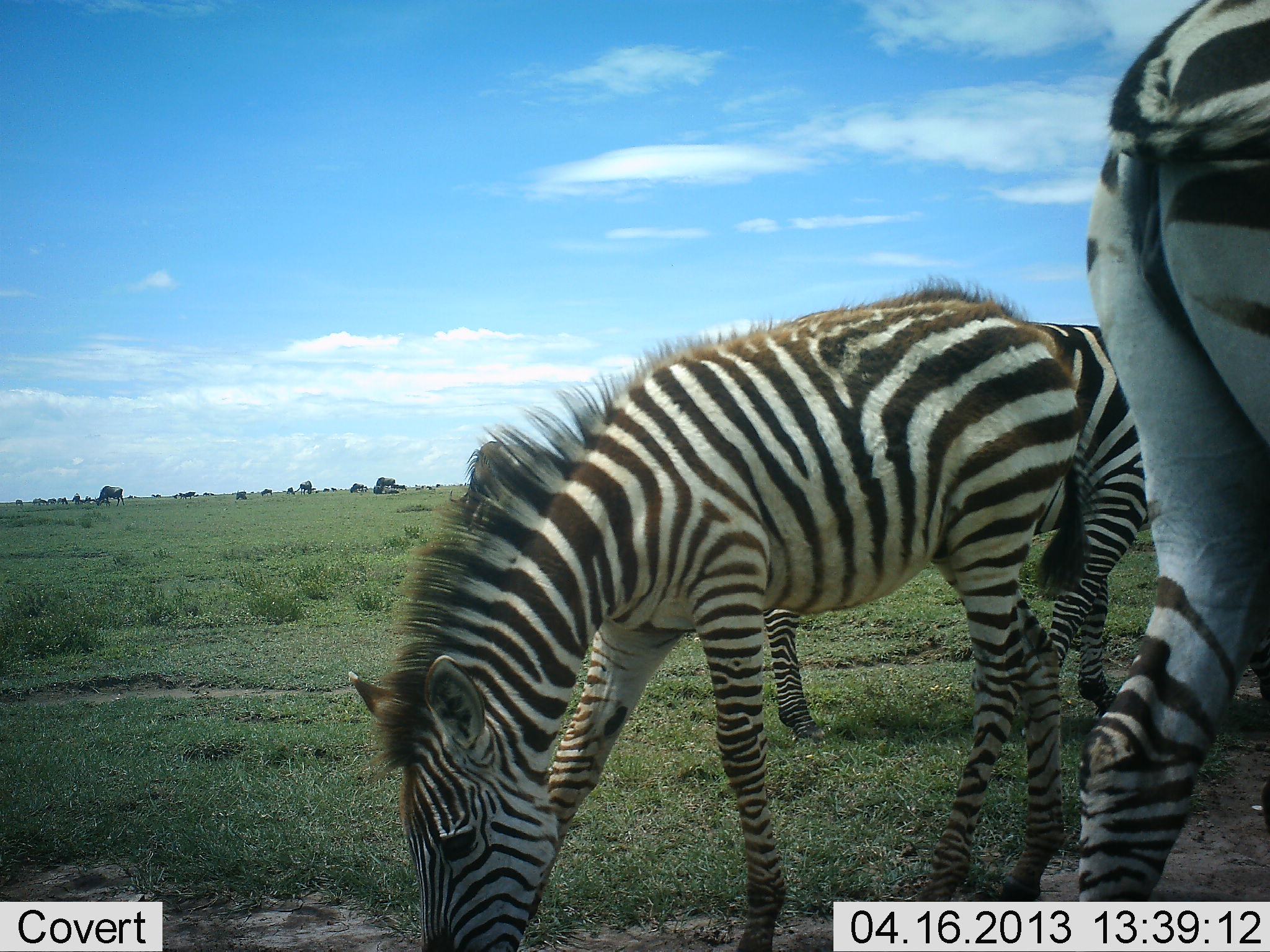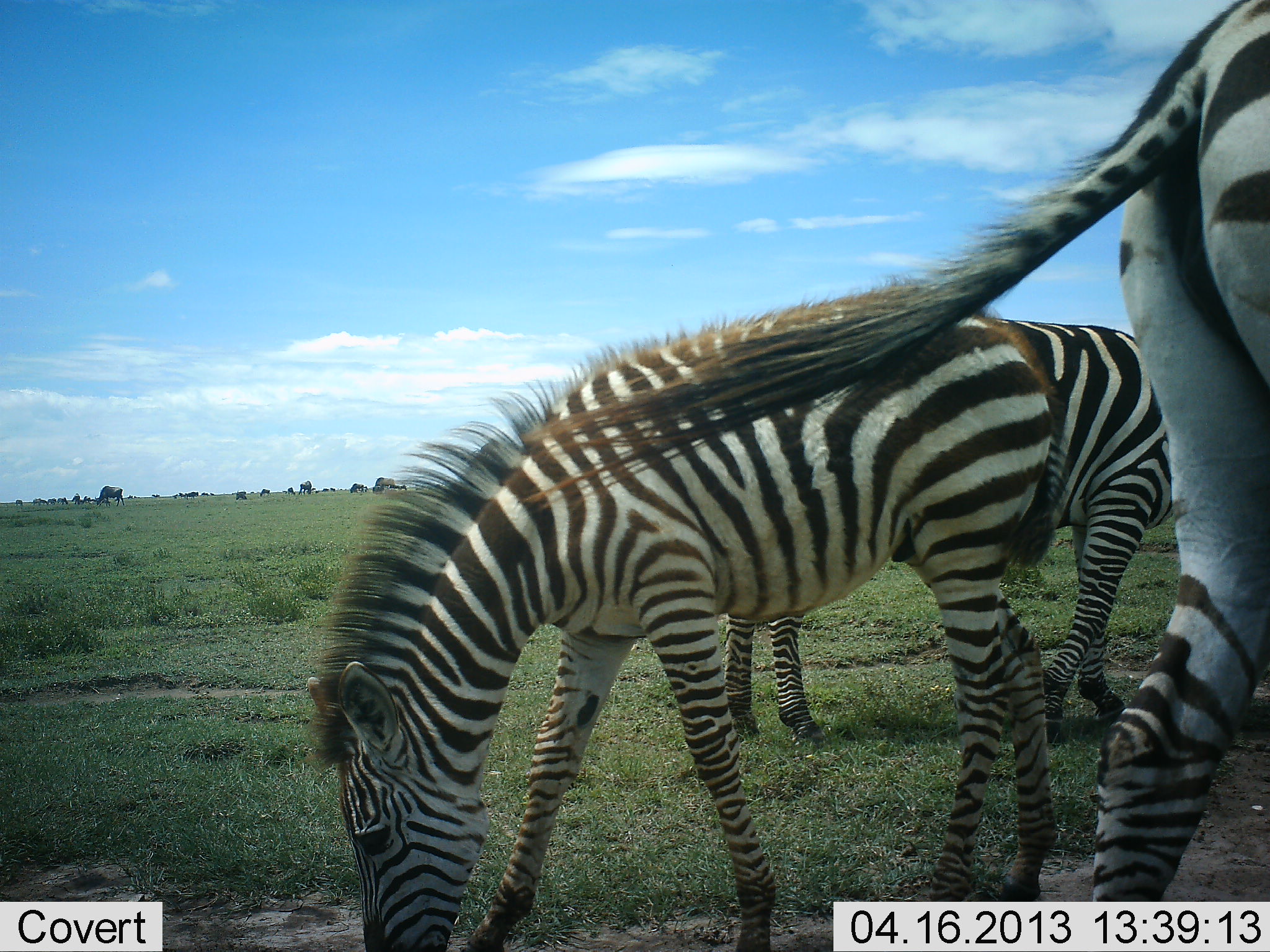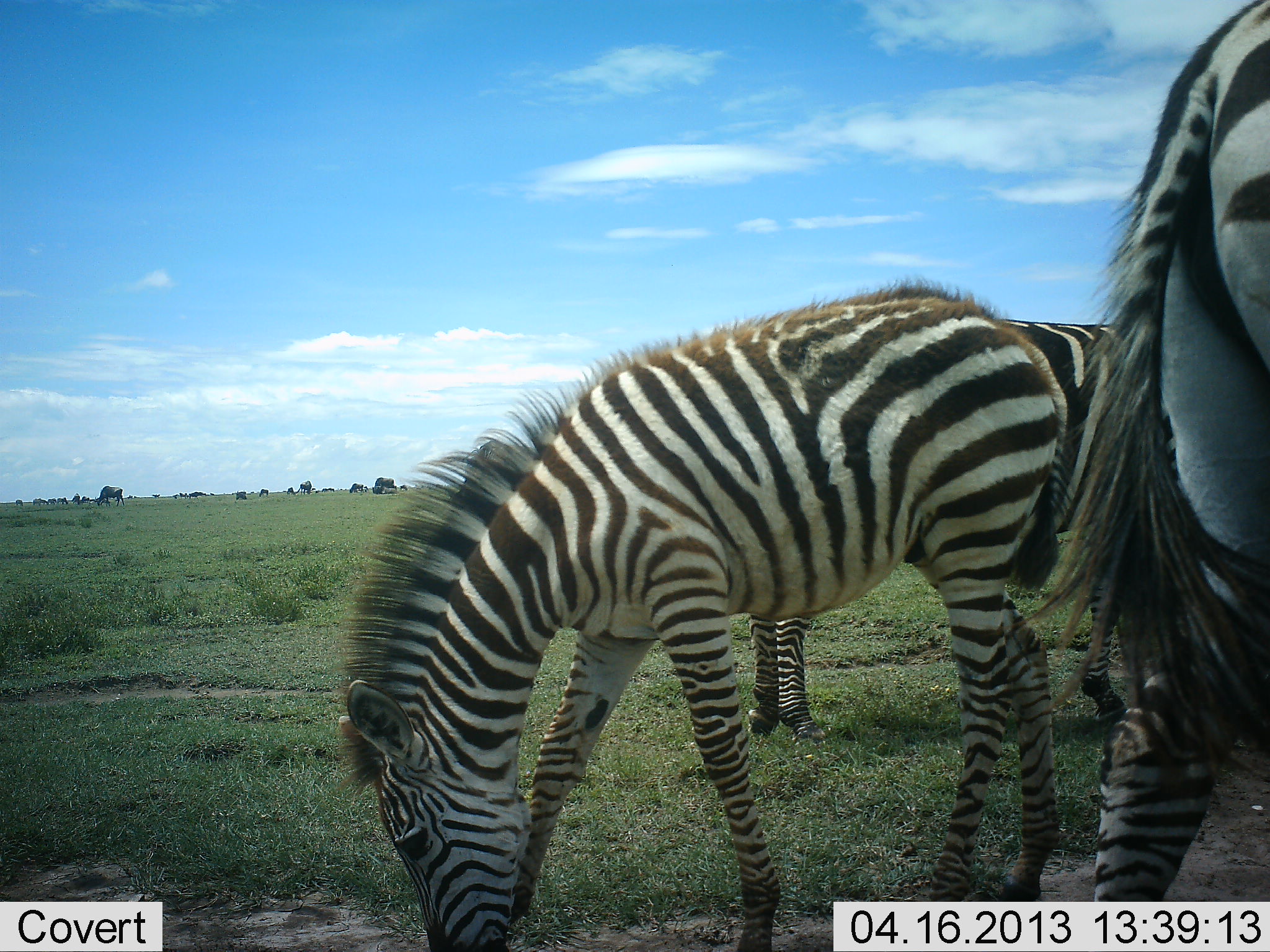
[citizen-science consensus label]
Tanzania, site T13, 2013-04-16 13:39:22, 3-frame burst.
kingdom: Animalia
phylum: Chordata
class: Mammalia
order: Perissodactyla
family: Equidae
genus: Equus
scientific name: Equus quagga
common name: plains zebra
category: zebra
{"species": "zebra (plains zebra) (Equus quagga)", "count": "3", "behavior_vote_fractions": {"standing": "33%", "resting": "0%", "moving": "20%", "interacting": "0%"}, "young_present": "30%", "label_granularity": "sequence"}